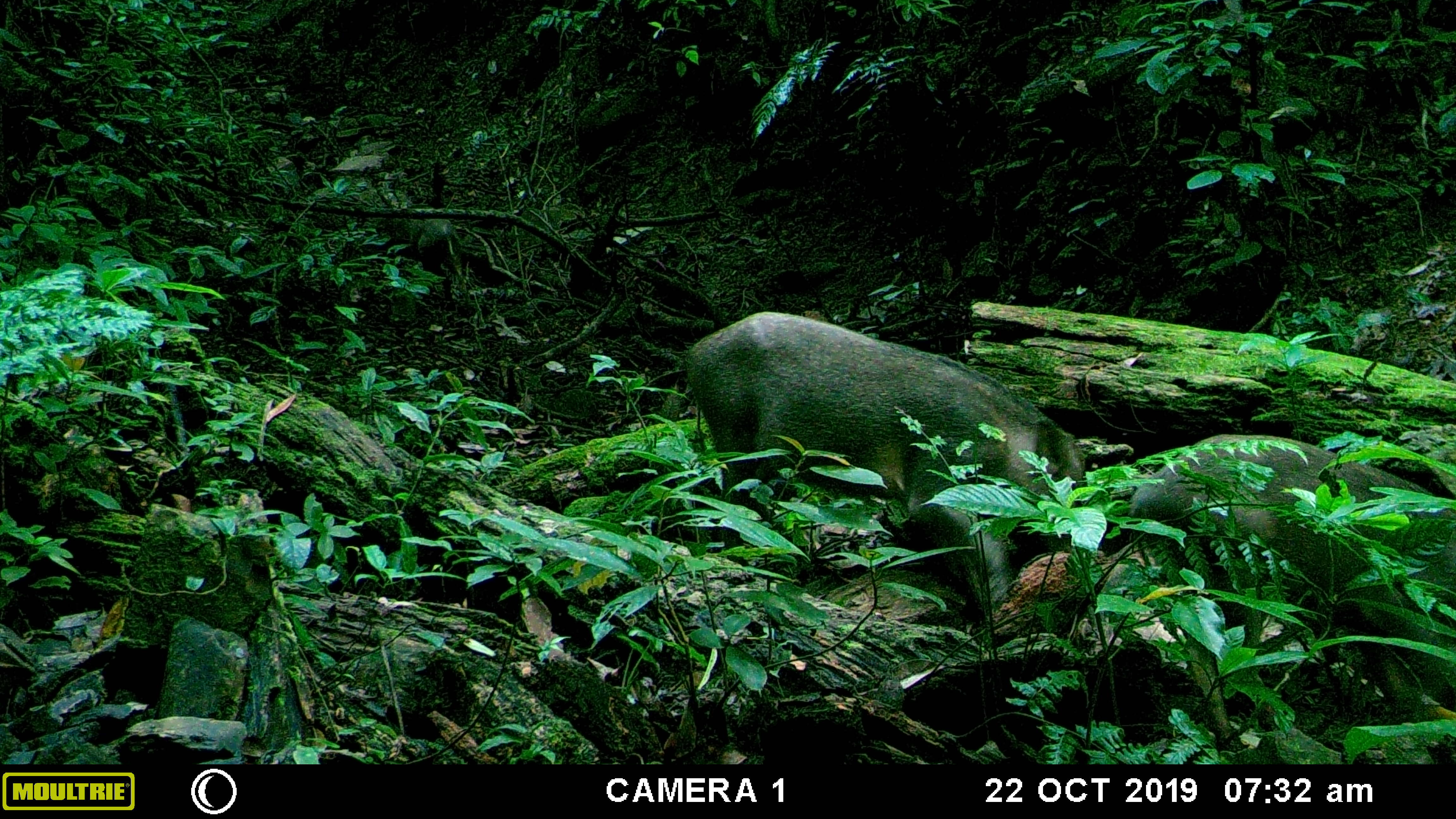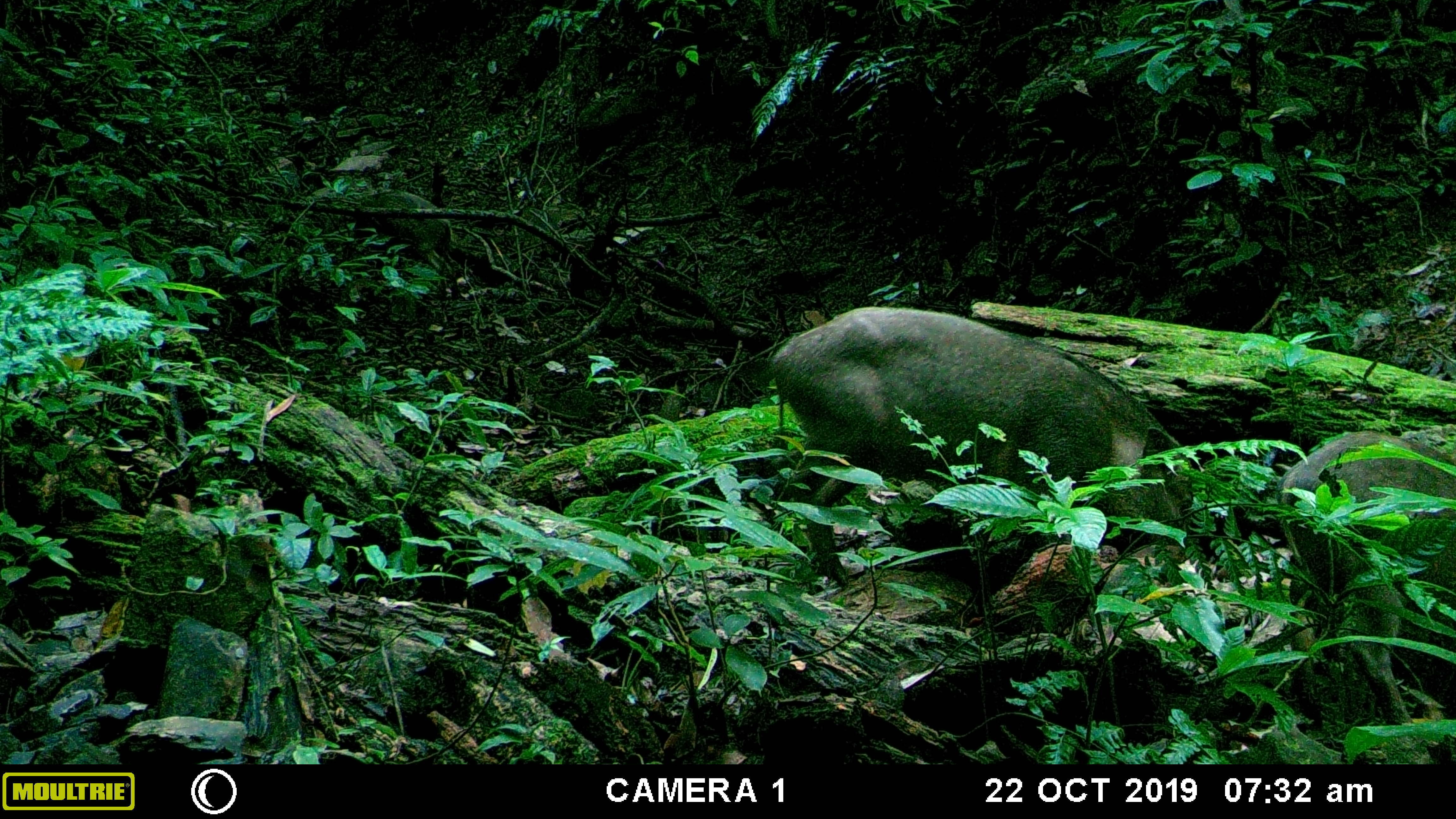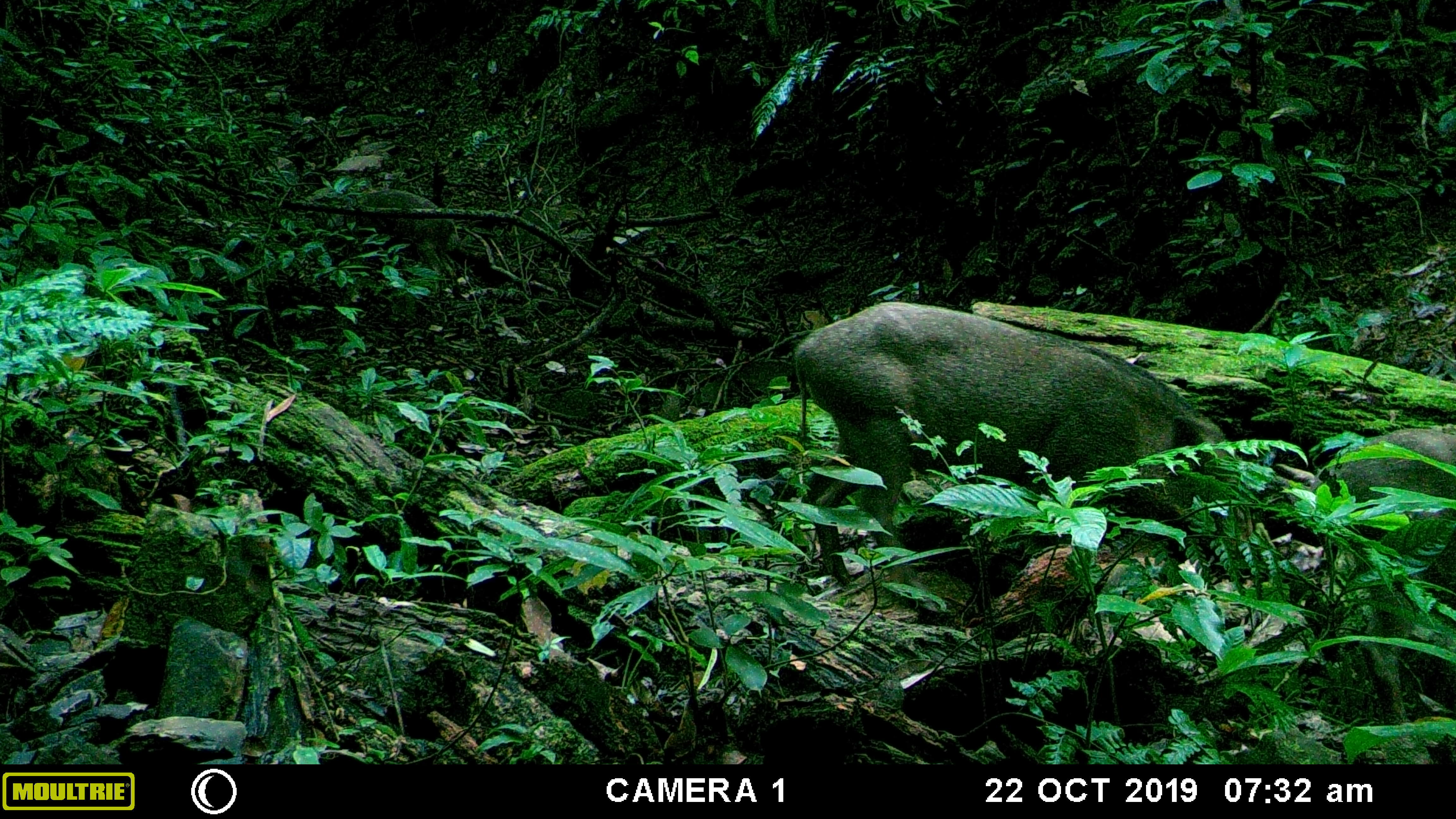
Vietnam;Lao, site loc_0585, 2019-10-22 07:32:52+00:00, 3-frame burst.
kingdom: Animalia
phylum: Chordata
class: Mammalia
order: Artiodactyla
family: Suidae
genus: Sus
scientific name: Sus scrofa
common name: eurasian wild pig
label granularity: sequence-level